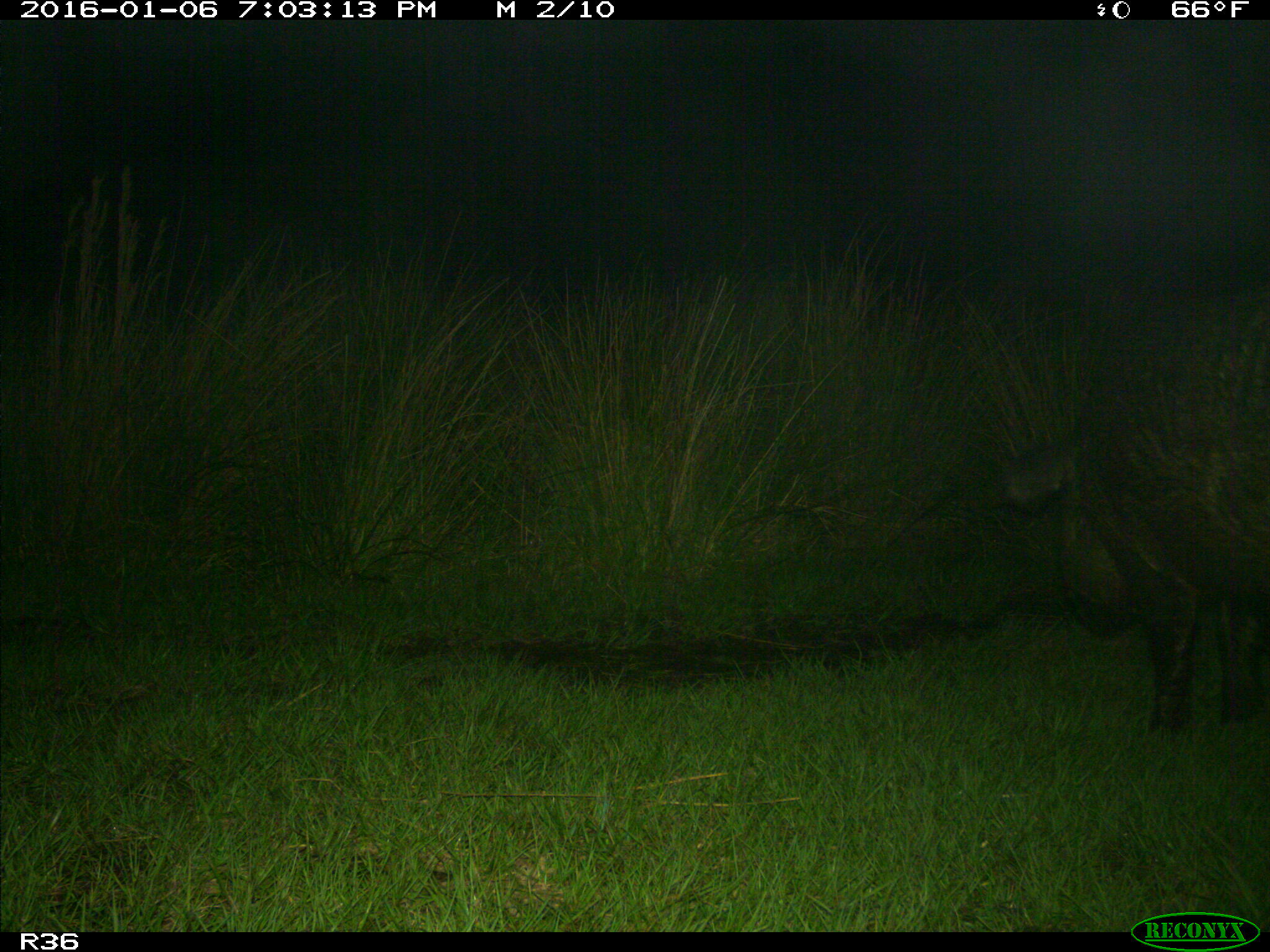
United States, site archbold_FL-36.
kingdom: Animalia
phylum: Chordata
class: Mammalia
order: Artiodactyla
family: Suidae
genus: Sus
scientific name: Sus scrofa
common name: wild boar